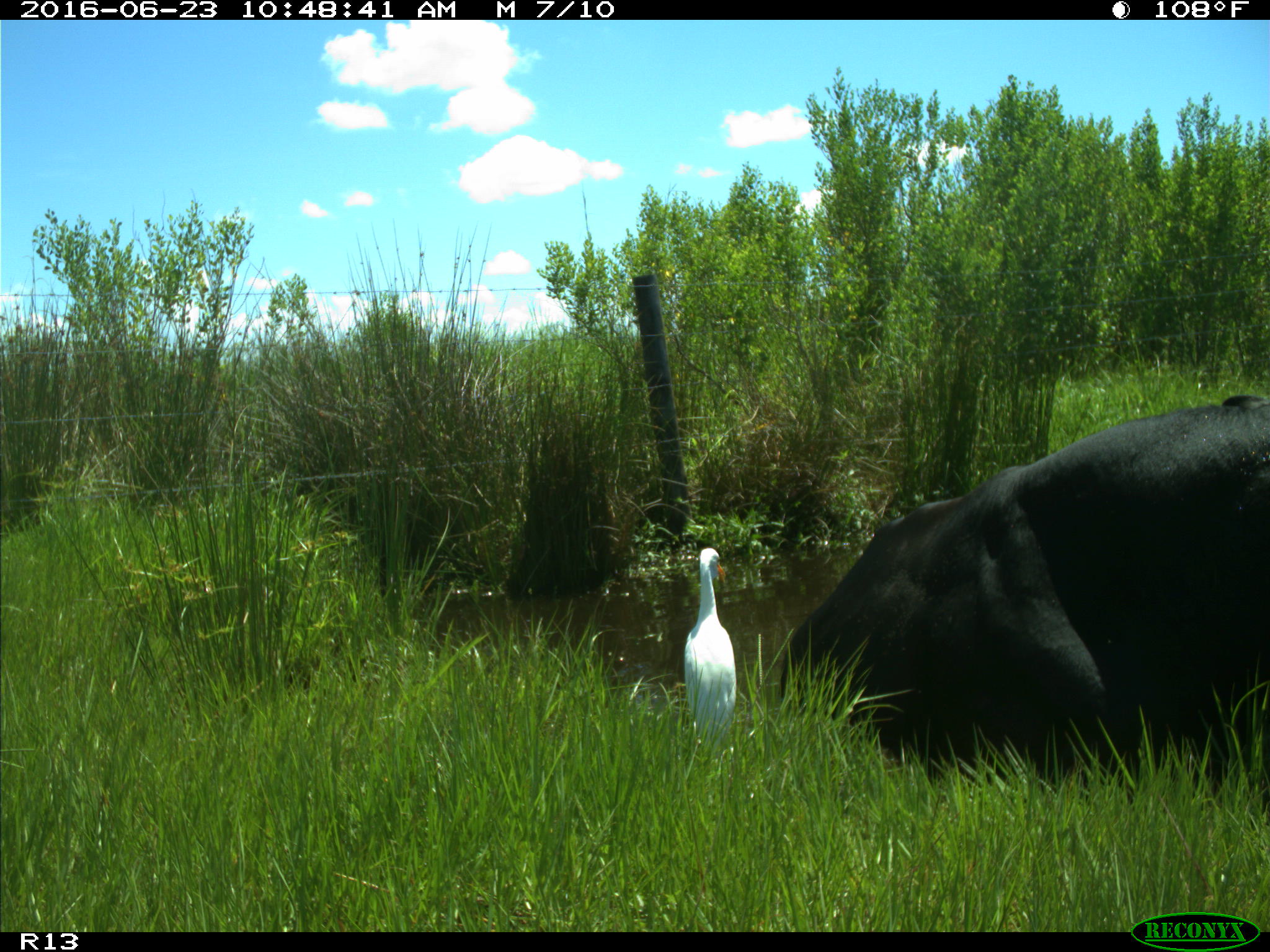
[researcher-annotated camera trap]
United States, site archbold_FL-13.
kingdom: Animalia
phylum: Chordata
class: Mammalia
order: Artiodactyla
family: Bovidae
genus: Bos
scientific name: Bos taurus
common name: domestic cow